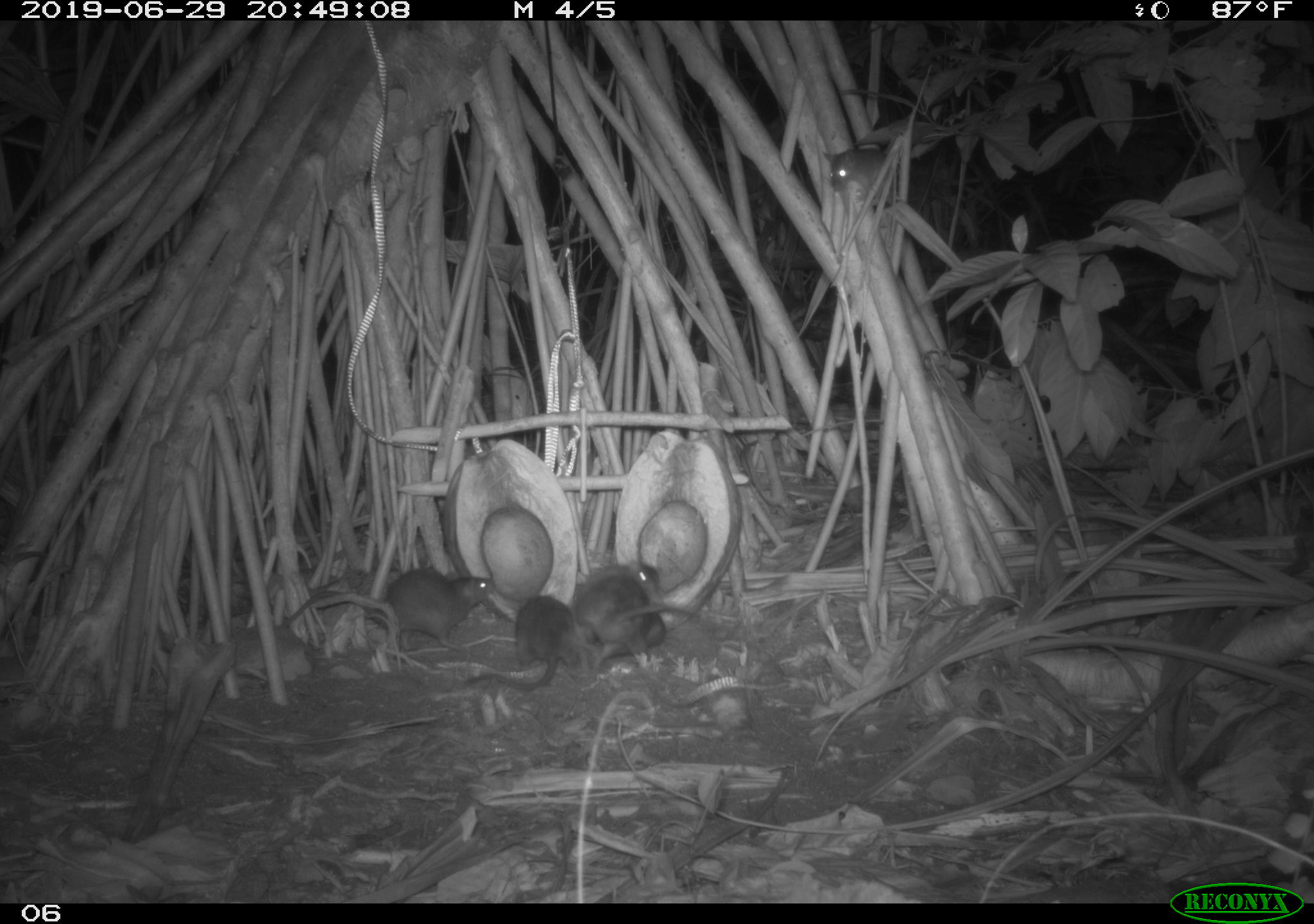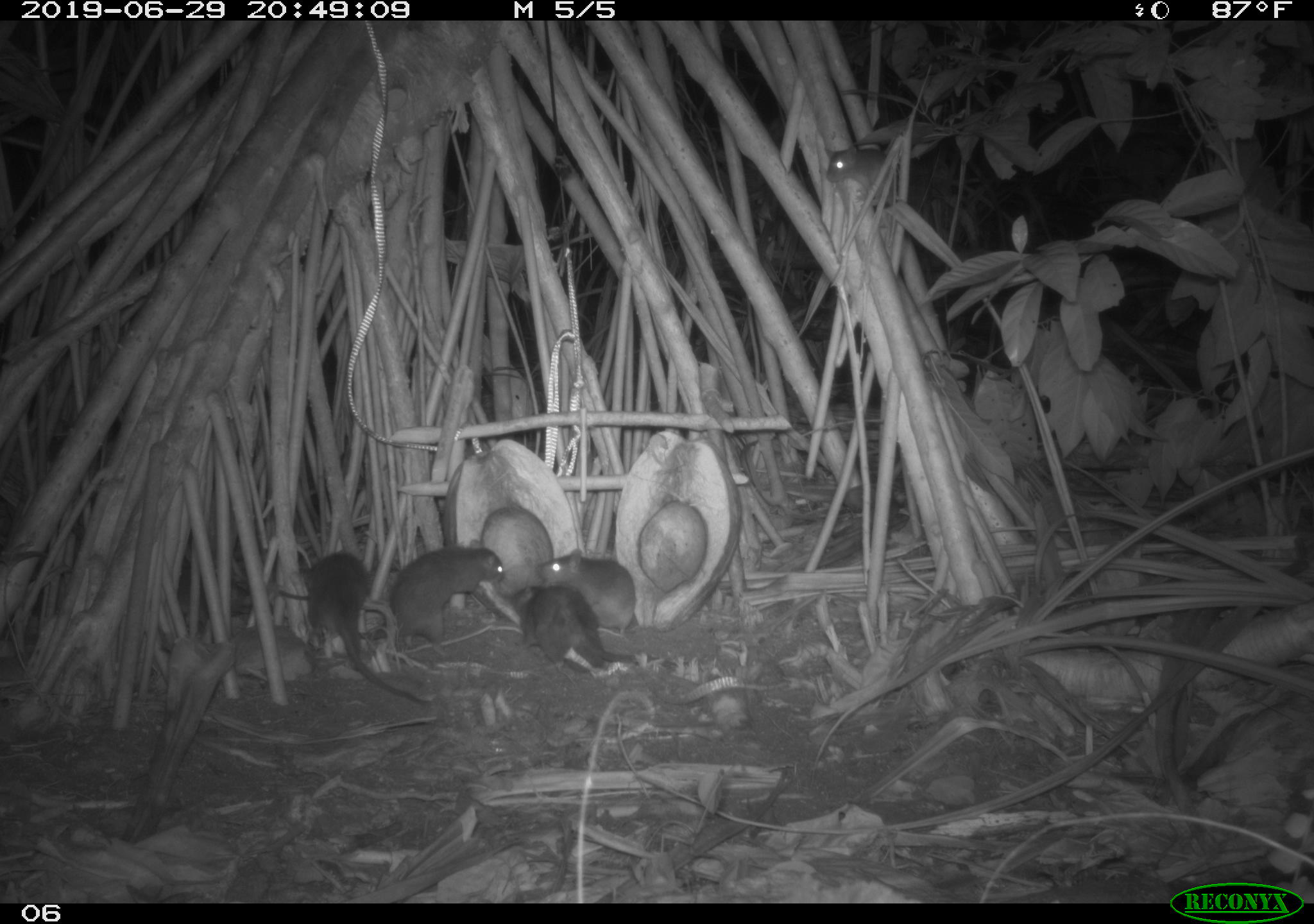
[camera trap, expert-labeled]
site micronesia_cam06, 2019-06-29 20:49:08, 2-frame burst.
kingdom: Animalia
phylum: Chordata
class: Mammalia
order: Rodentia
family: Muridae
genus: Rattus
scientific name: Rattus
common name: rat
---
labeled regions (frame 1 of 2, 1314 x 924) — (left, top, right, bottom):
rat: (461, 585, 581, 697); (364, 565, 497, 651); (574, 572, 699, 651); (603, 561, 677, 661); (822, 139, 905, 213)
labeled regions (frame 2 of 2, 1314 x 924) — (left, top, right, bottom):
rat: (294, 546, 434, 714); (502, 581, 695, 679); (349, 538, 508, 651); (538, 546, 644, 637); (821, 139, 901, 210)